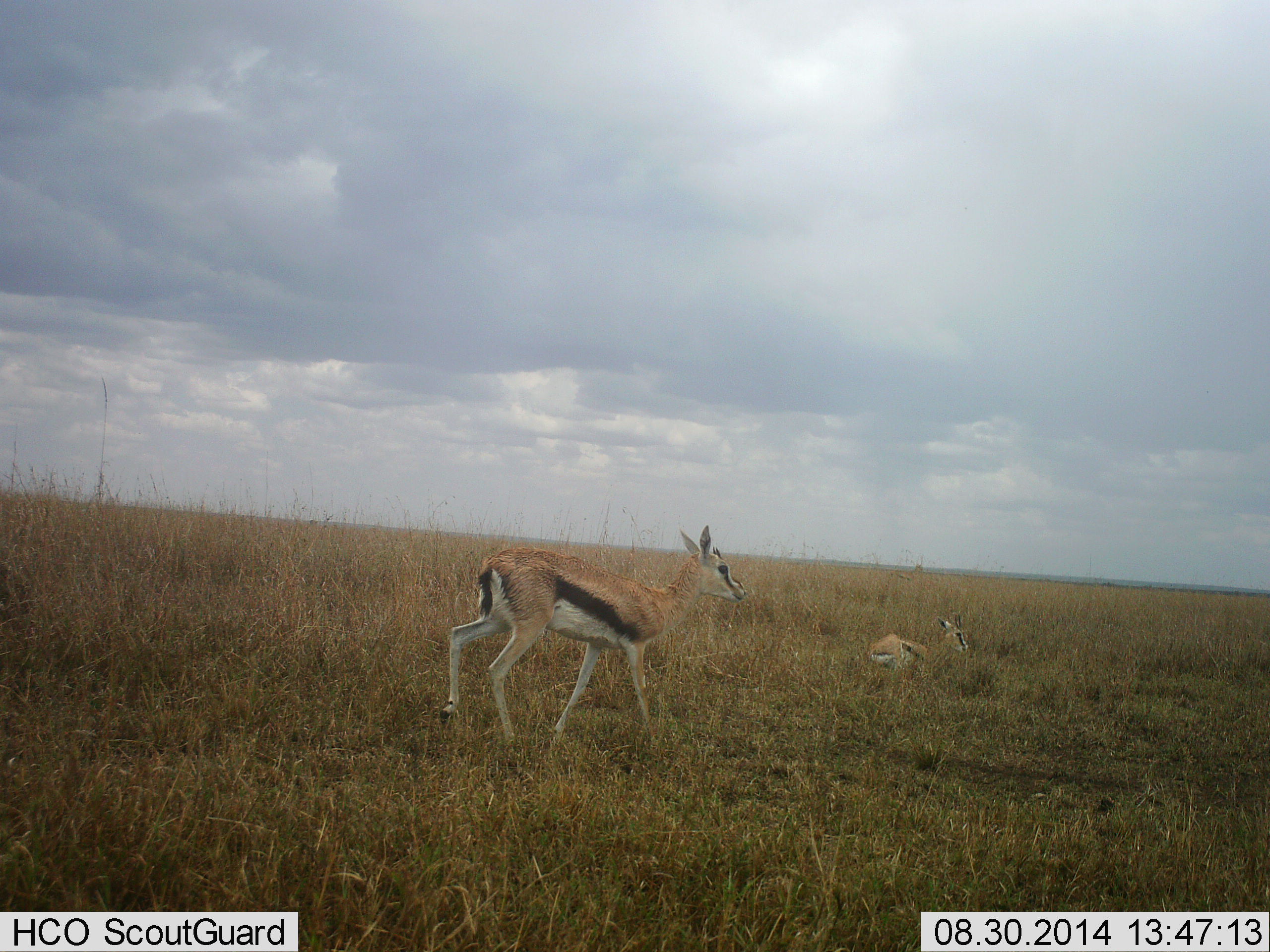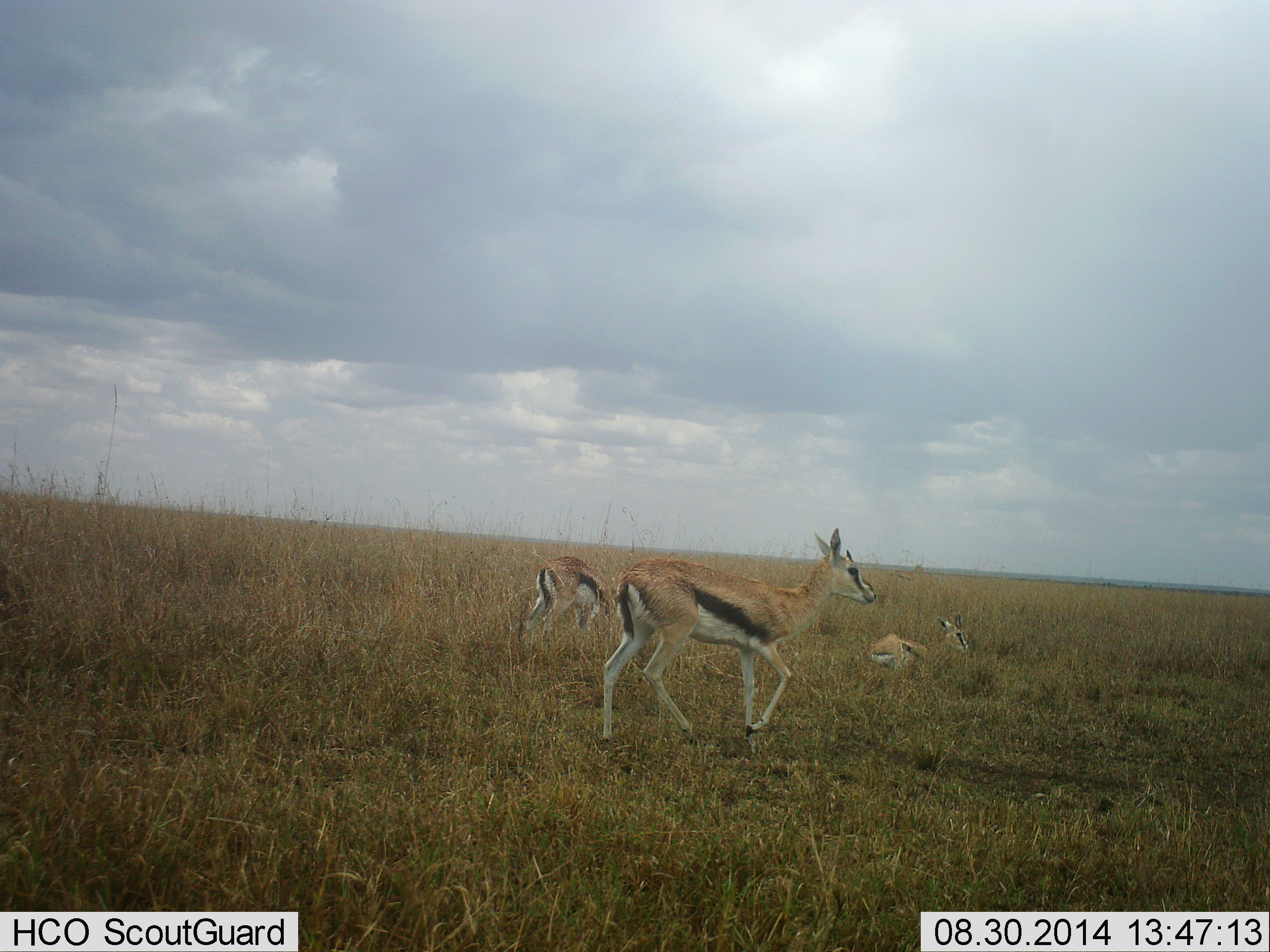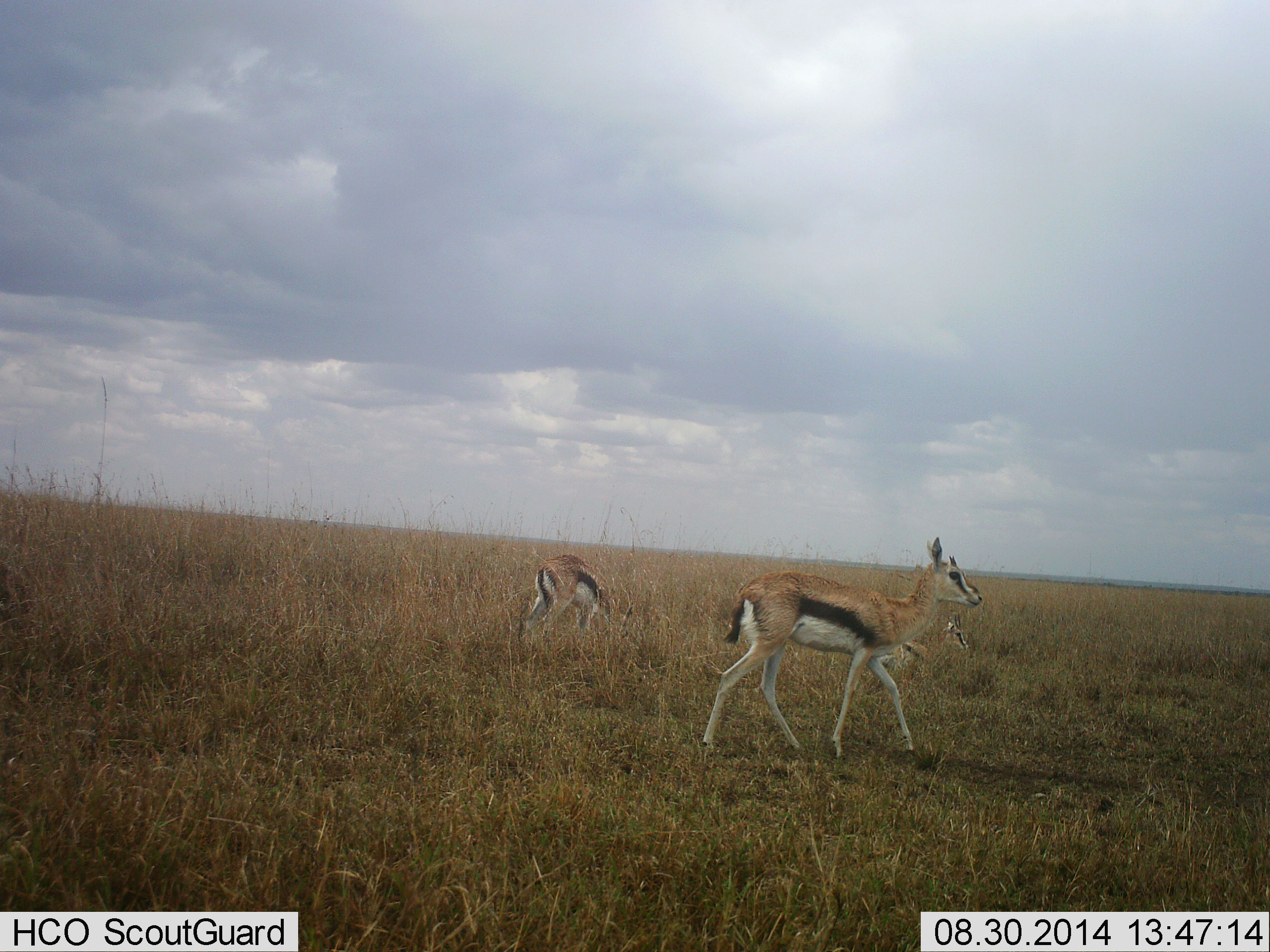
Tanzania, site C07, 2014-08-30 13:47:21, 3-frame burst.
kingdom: Animalia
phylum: Chordata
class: Mammalia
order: Artiodactyla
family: Bovidae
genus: Eudorcas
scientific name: Eudorcas thomsonii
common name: thomson's gazelle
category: gazellethomsons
Gazellethomsons (thomson's gazelle) (Eudorcas thomsonii), count 3. Behavior (volunteer vote fractions): standing 60%, resting 90%, moving 40%, interacting 0%. Young present (vote fraction): 20%. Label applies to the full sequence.